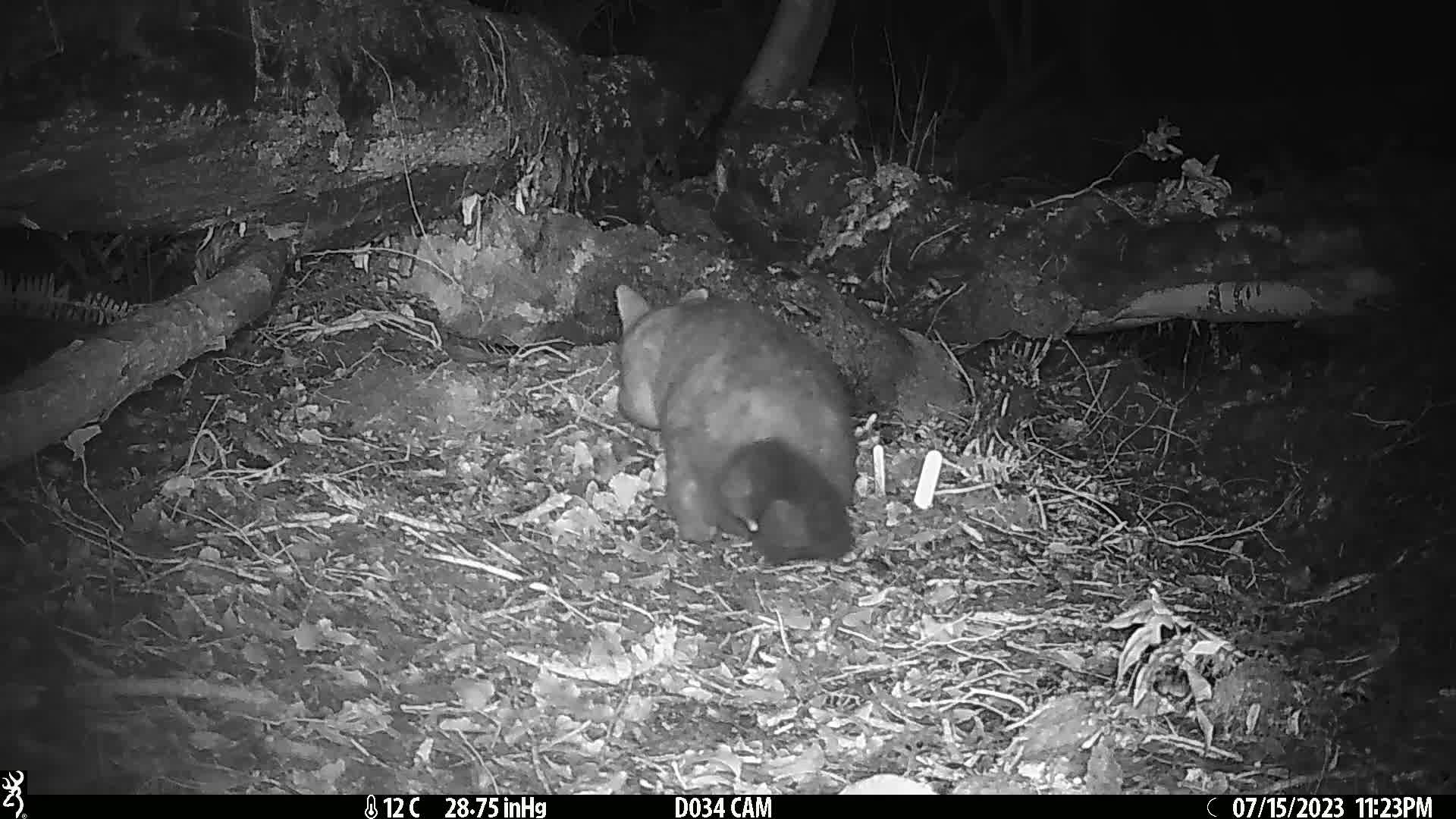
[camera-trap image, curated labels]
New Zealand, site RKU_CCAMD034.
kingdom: Animalia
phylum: Chordata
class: Mammalia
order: Diprotodontia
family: Phalangeridae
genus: Trichosurus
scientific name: Trichosurus vulpecula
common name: common brushtail possum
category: possum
Possum (common brushtail possum) (Trichosurus vulpecula).